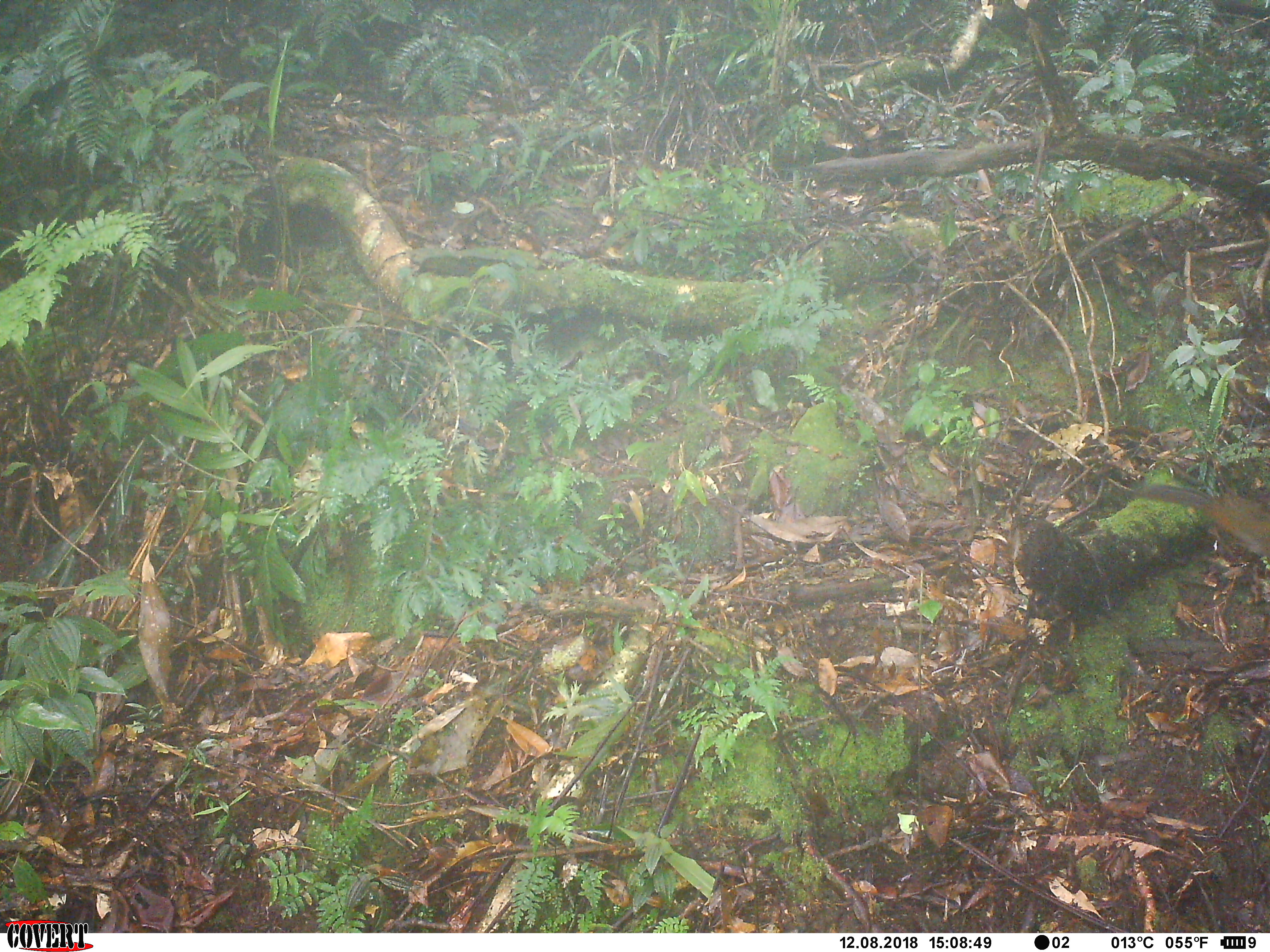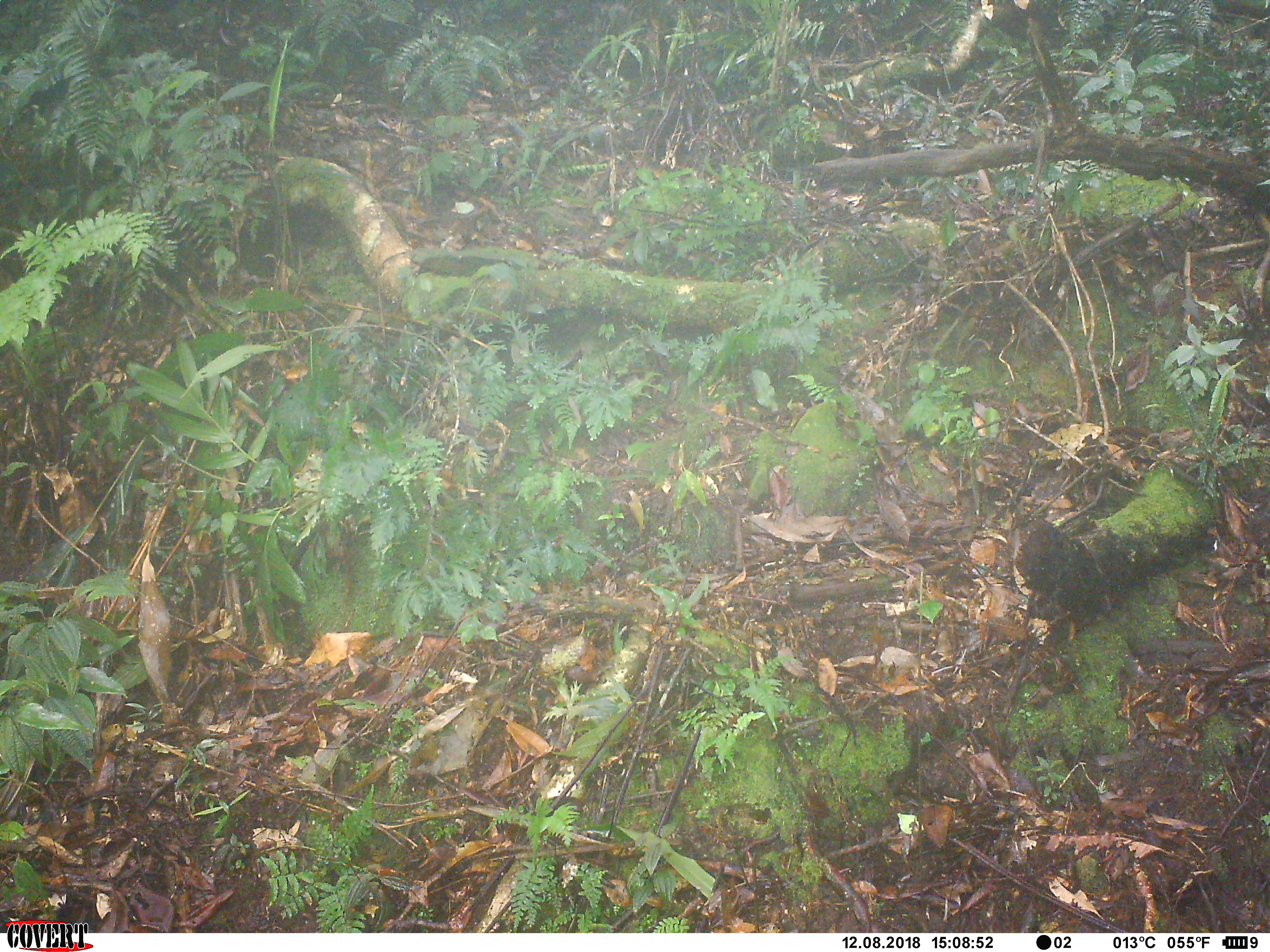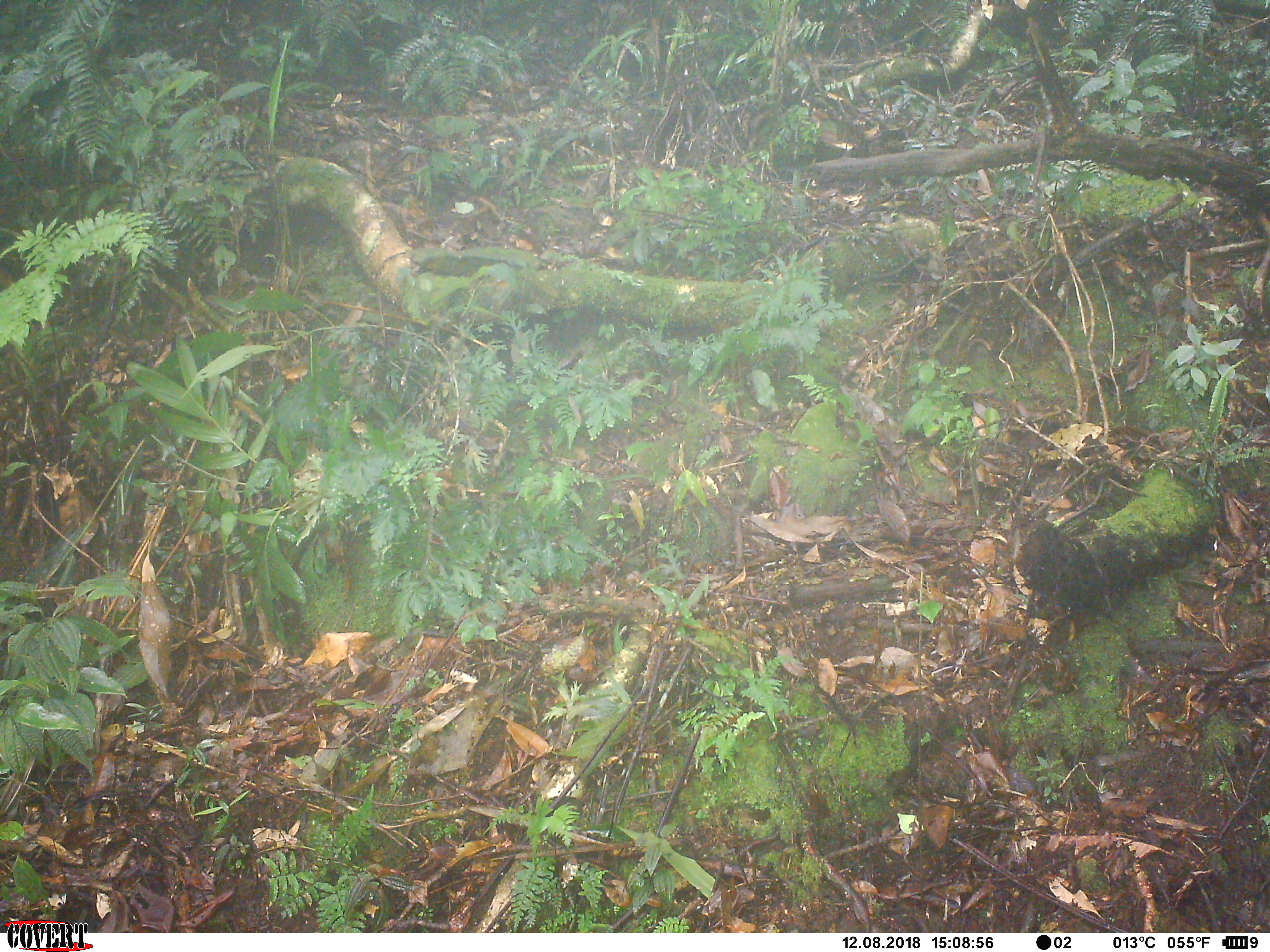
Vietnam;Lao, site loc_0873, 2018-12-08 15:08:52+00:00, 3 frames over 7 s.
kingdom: Animalia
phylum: Chordata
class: Mammalia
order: Rodentia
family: Sciuridae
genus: Dremomys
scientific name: Dremomys rufigenis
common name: red-cheeked squirrel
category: red cheeked squirrel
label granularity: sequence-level